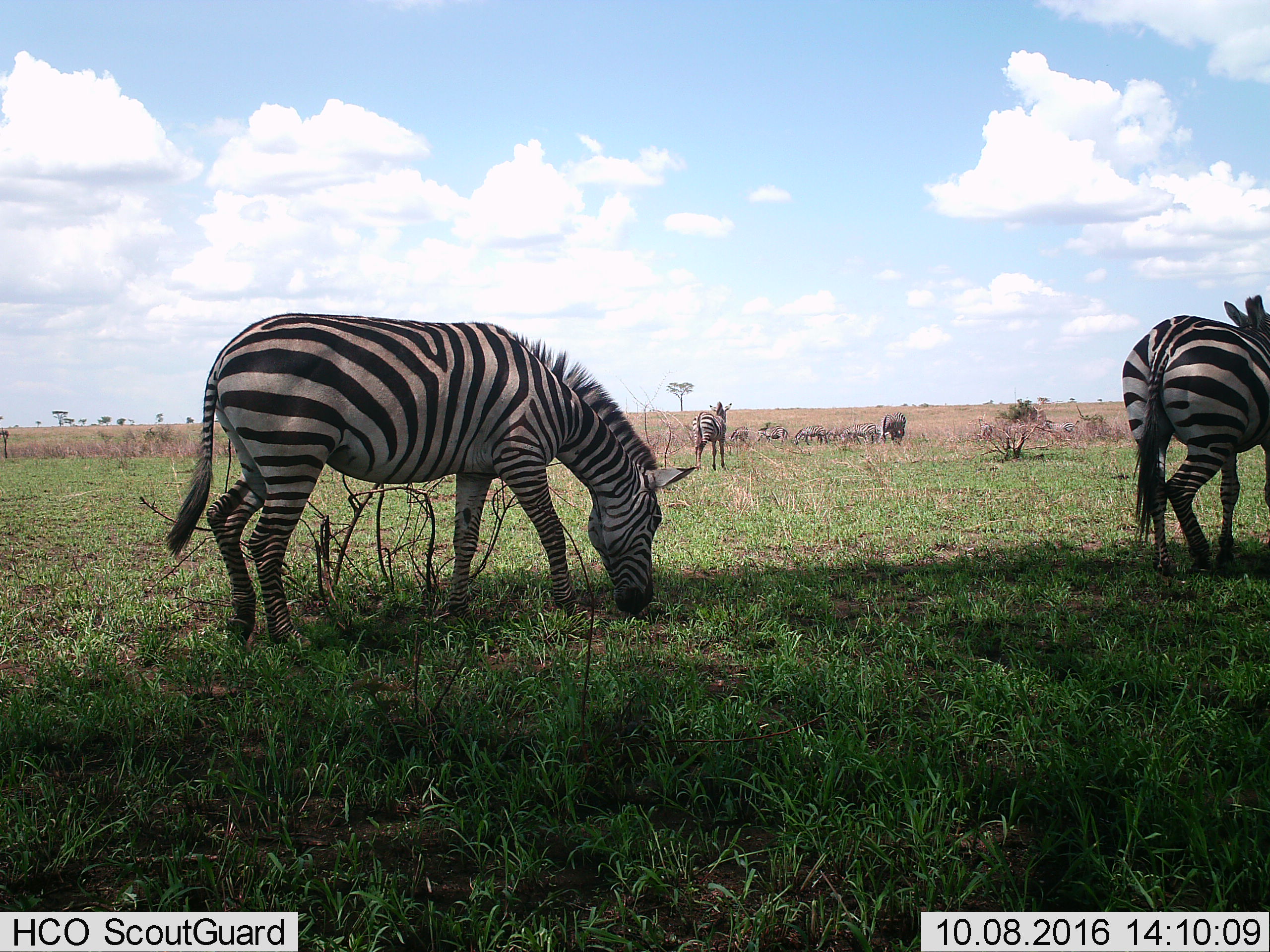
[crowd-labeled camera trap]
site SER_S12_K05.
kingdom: Animalia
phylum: Chordata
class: Mammalia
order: Perissodactyla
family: Equidae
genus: Equus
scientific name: Equus quagga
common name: plains zebra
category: zebraplains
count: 8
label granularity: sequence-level